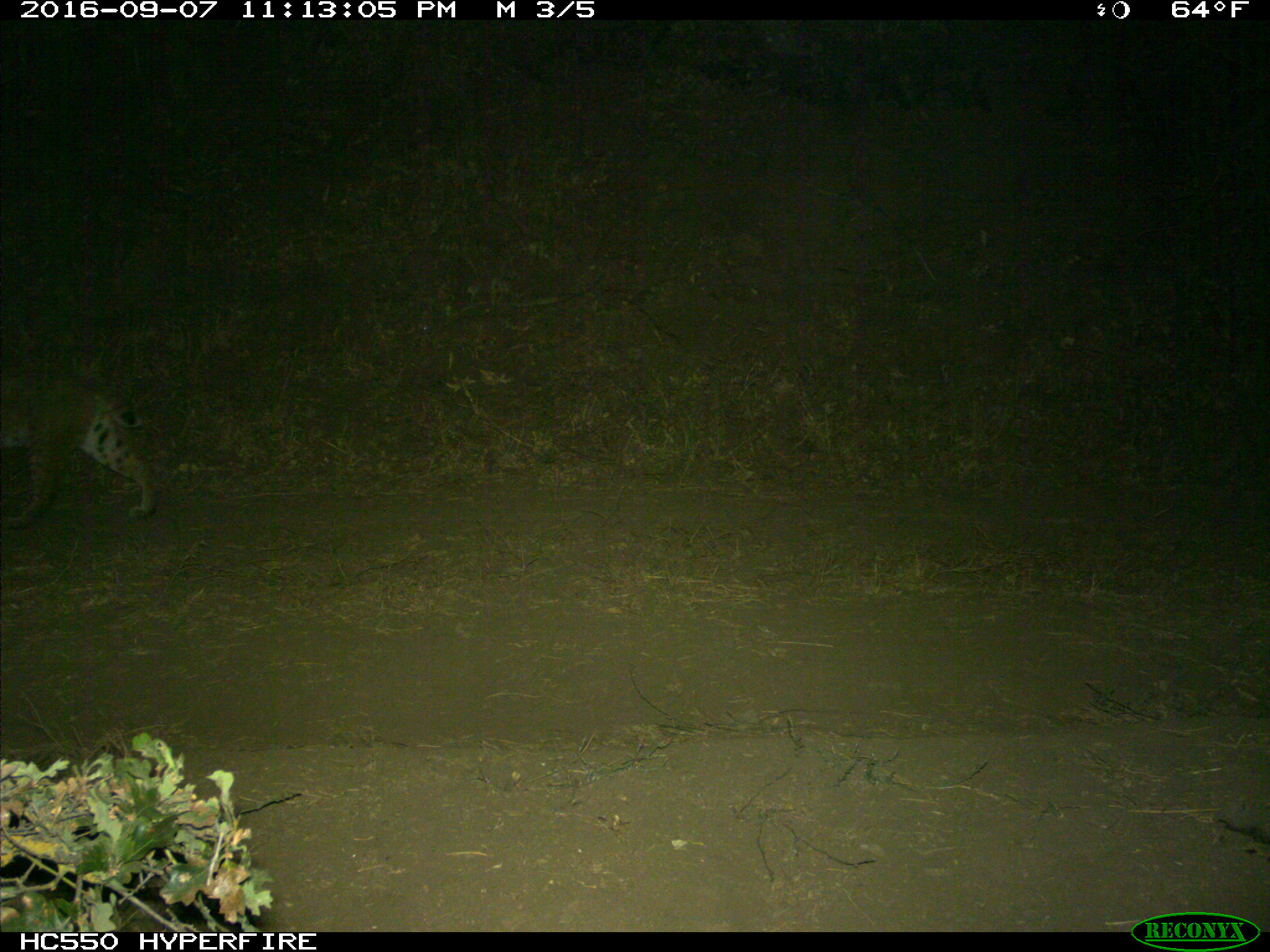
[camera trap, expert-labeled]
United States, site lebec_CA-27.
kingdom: Animalia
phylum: Chordata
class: Mammalia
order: Carnivora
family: Felidae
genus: Lynx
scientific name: Lynx rufus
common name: bobcat